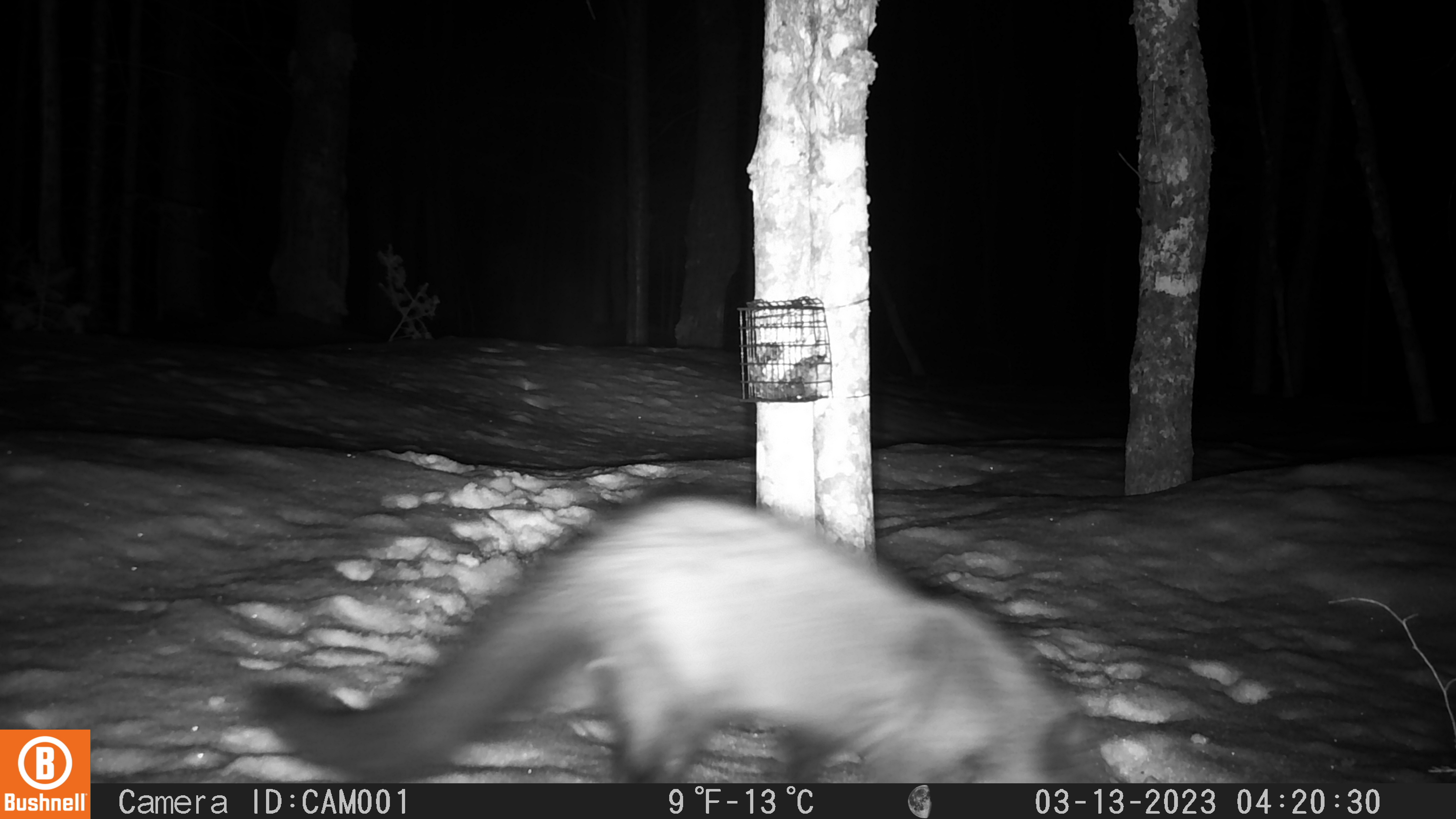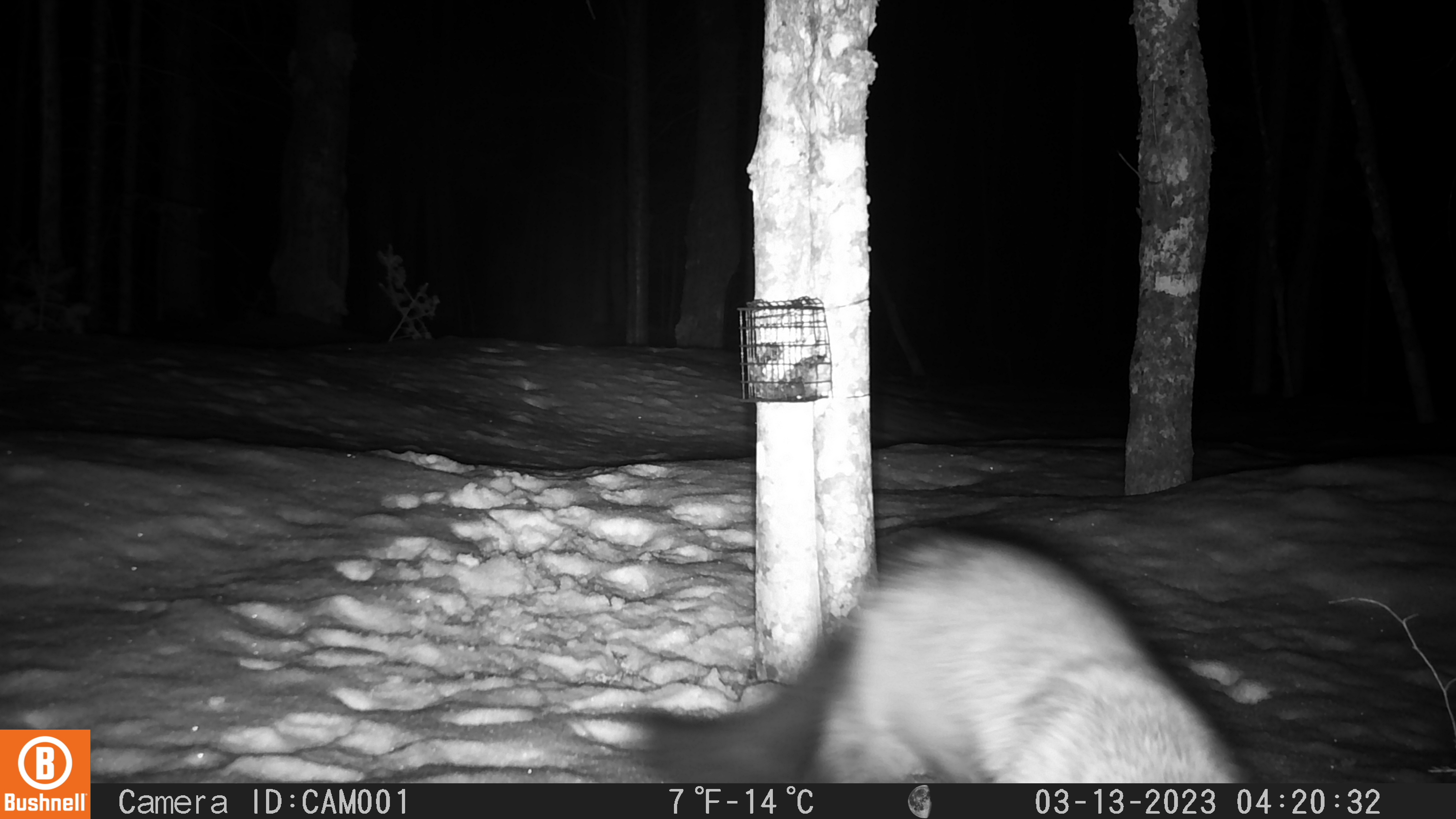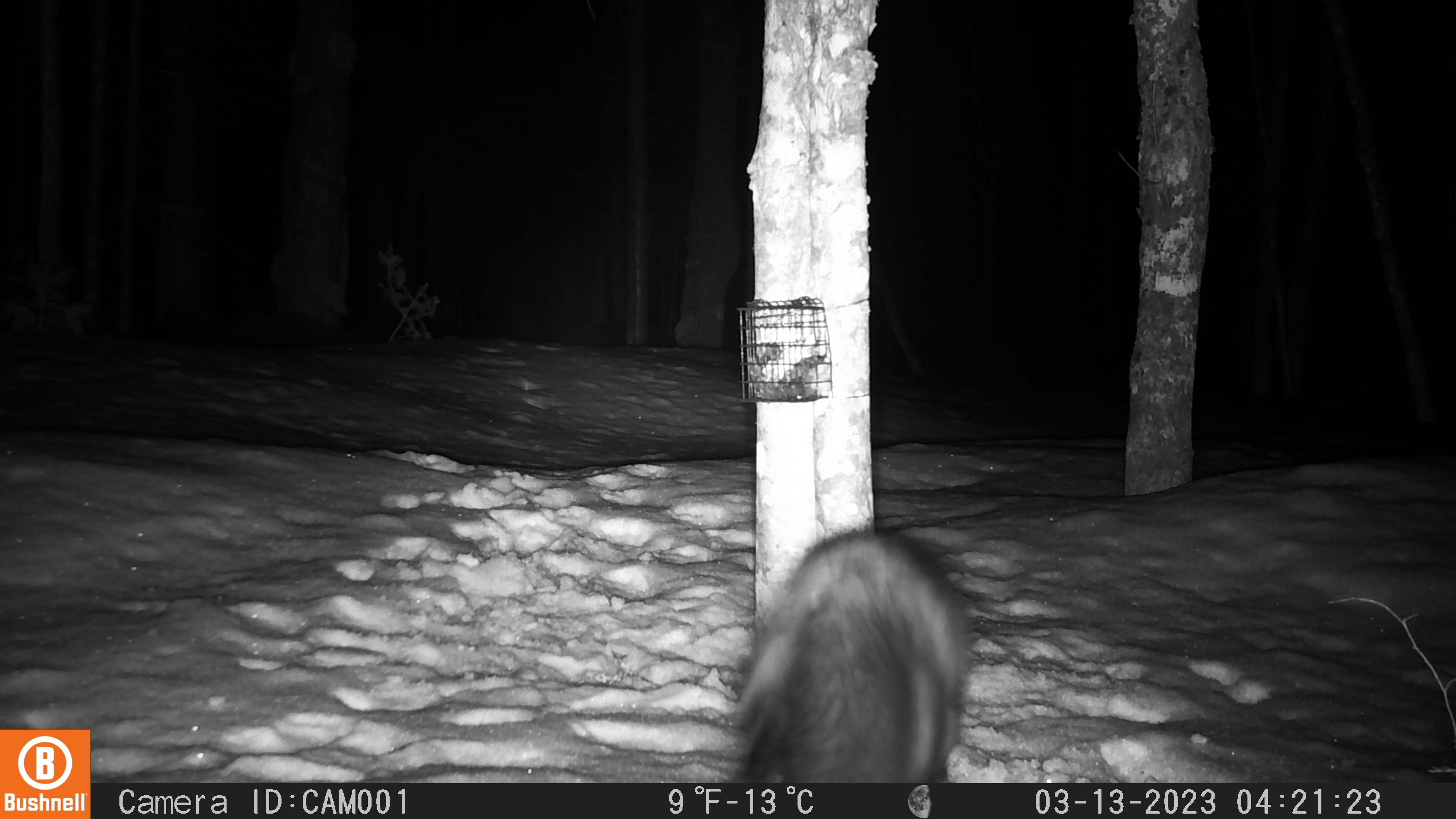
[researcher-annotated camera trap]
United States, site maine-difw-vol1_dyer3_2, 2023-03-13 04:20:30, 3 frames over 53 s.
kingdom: Animalia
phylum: Chordata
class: Mammalia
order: Carnivora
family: Mustelidae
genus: Pekania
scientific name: Pekania pennanti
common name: fisher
Fisher (Pekania pennanti).